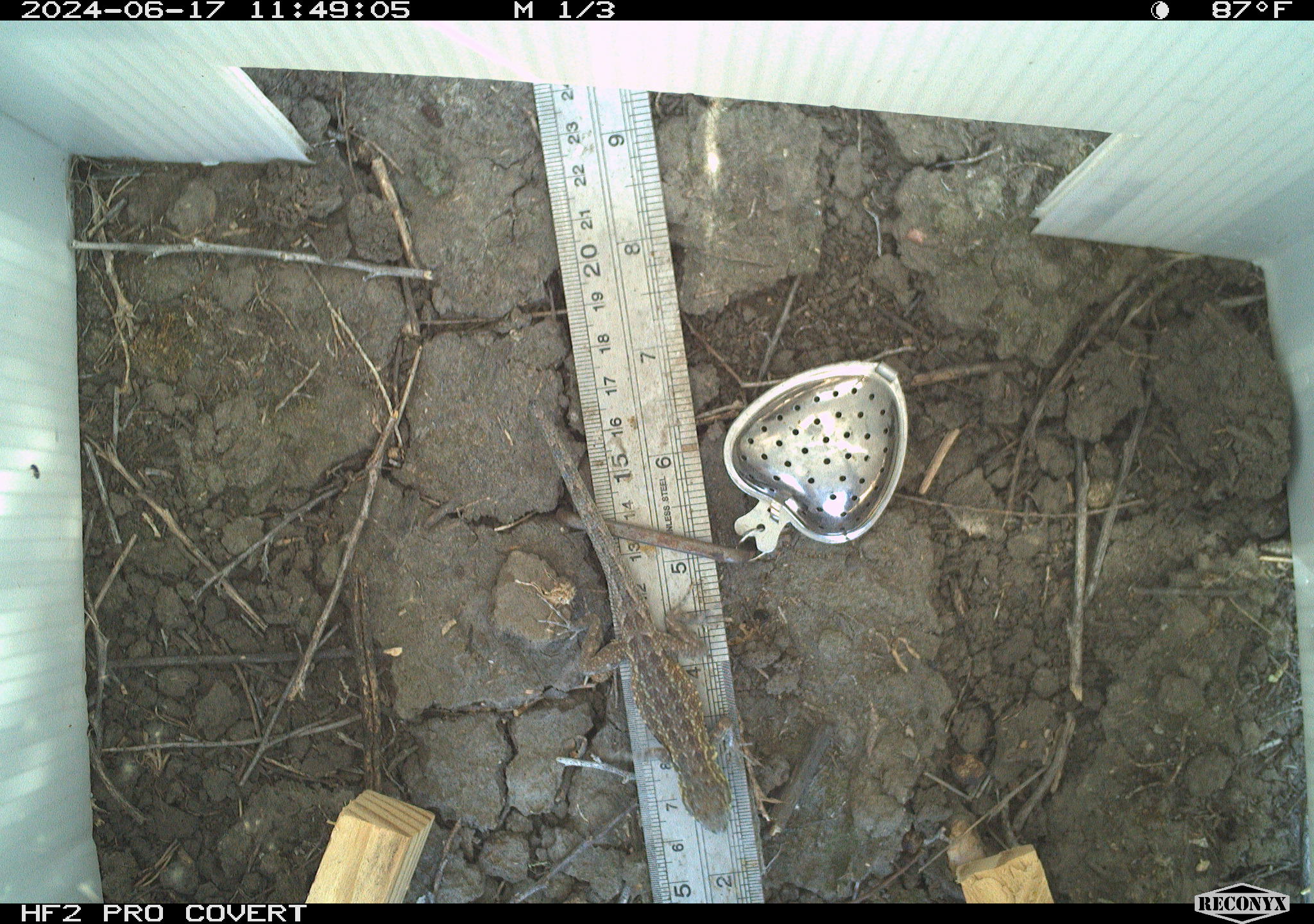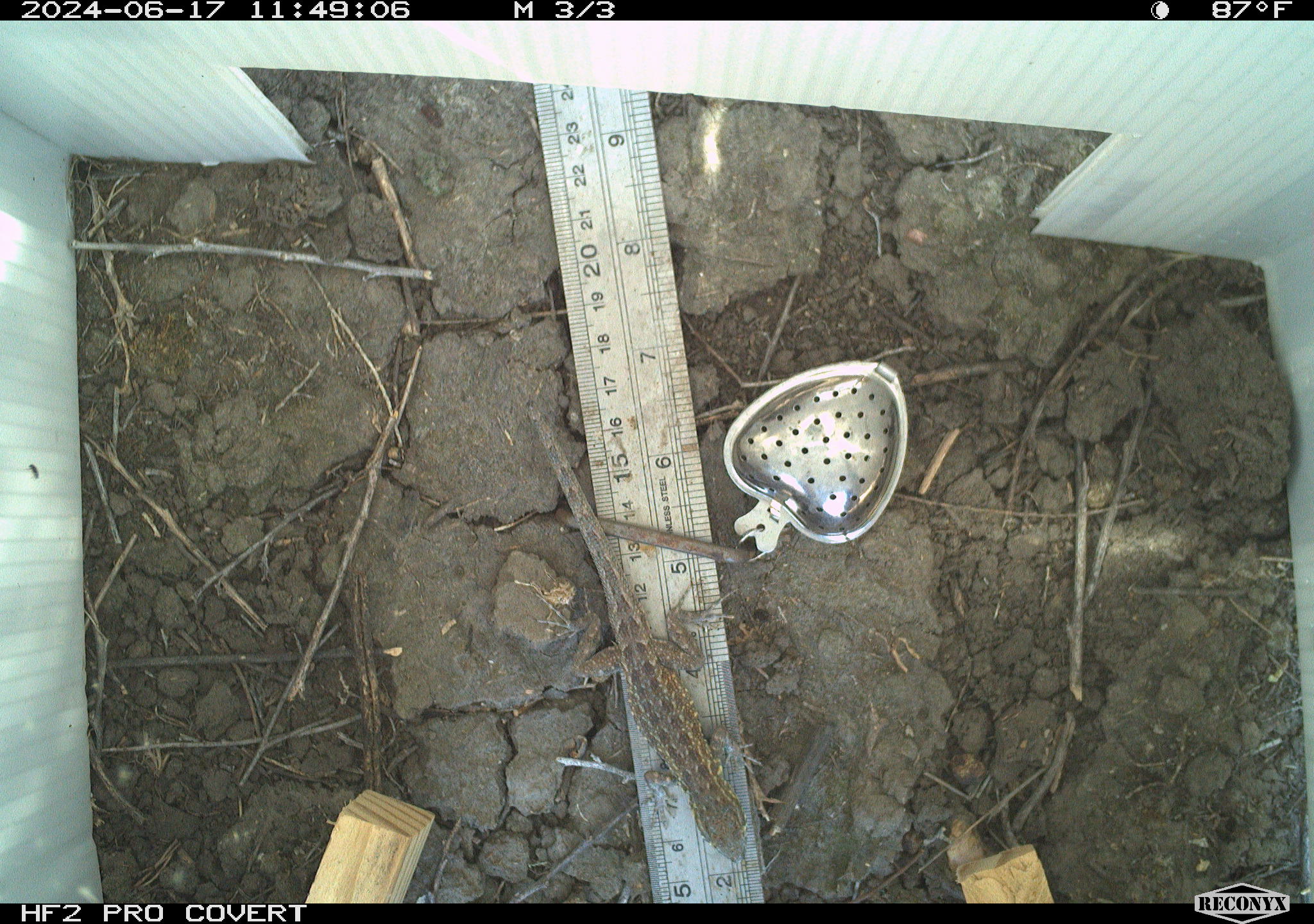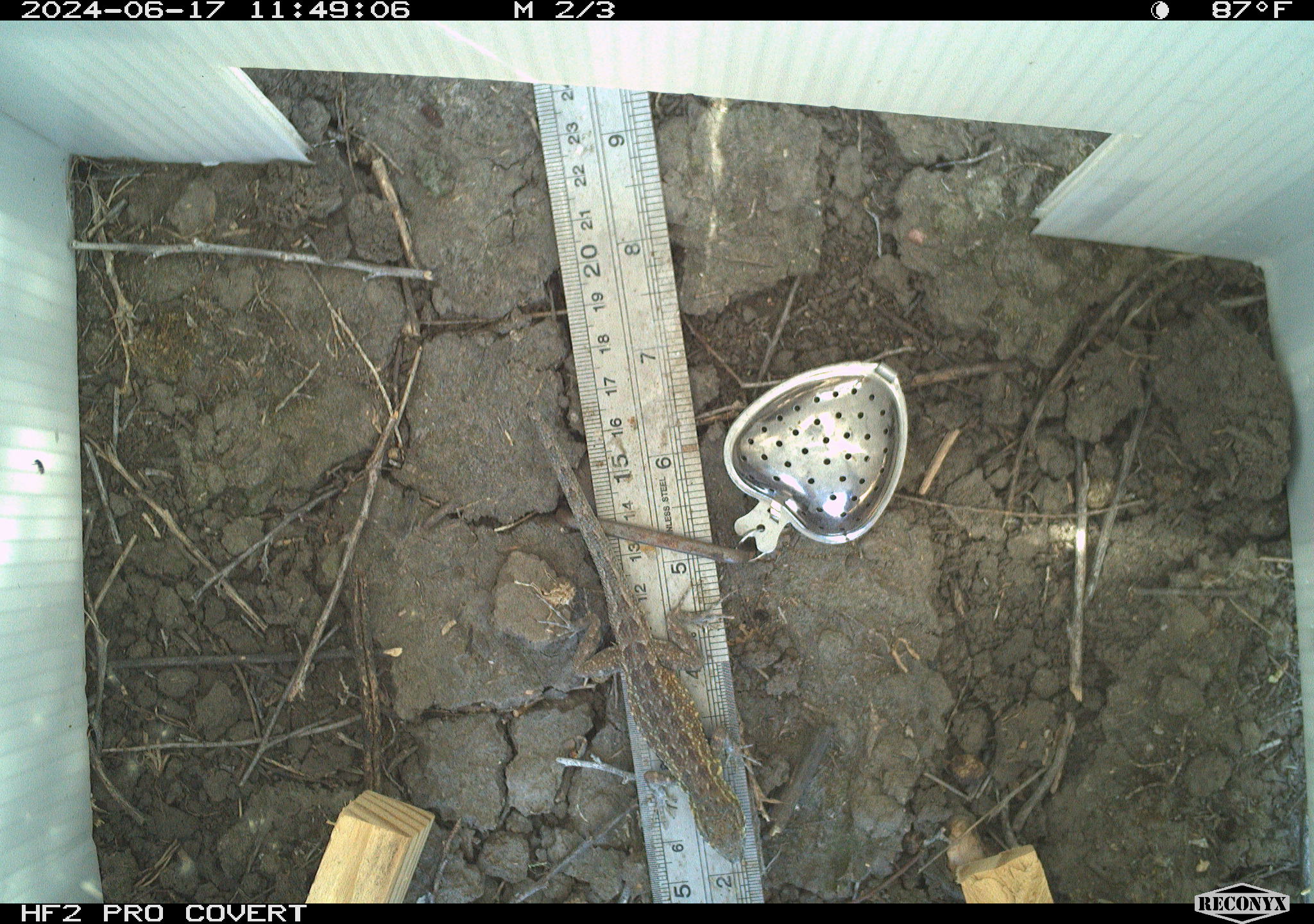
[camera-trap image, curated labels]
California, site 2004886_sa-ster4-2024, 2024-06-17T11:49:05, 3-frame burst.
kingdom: Animalia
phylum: Chordata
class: Reptilia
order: Squamata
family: Phrynosomatidae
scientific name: Phrynosomatidae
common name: phrynosomatid lizards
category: phrynosomatidae family